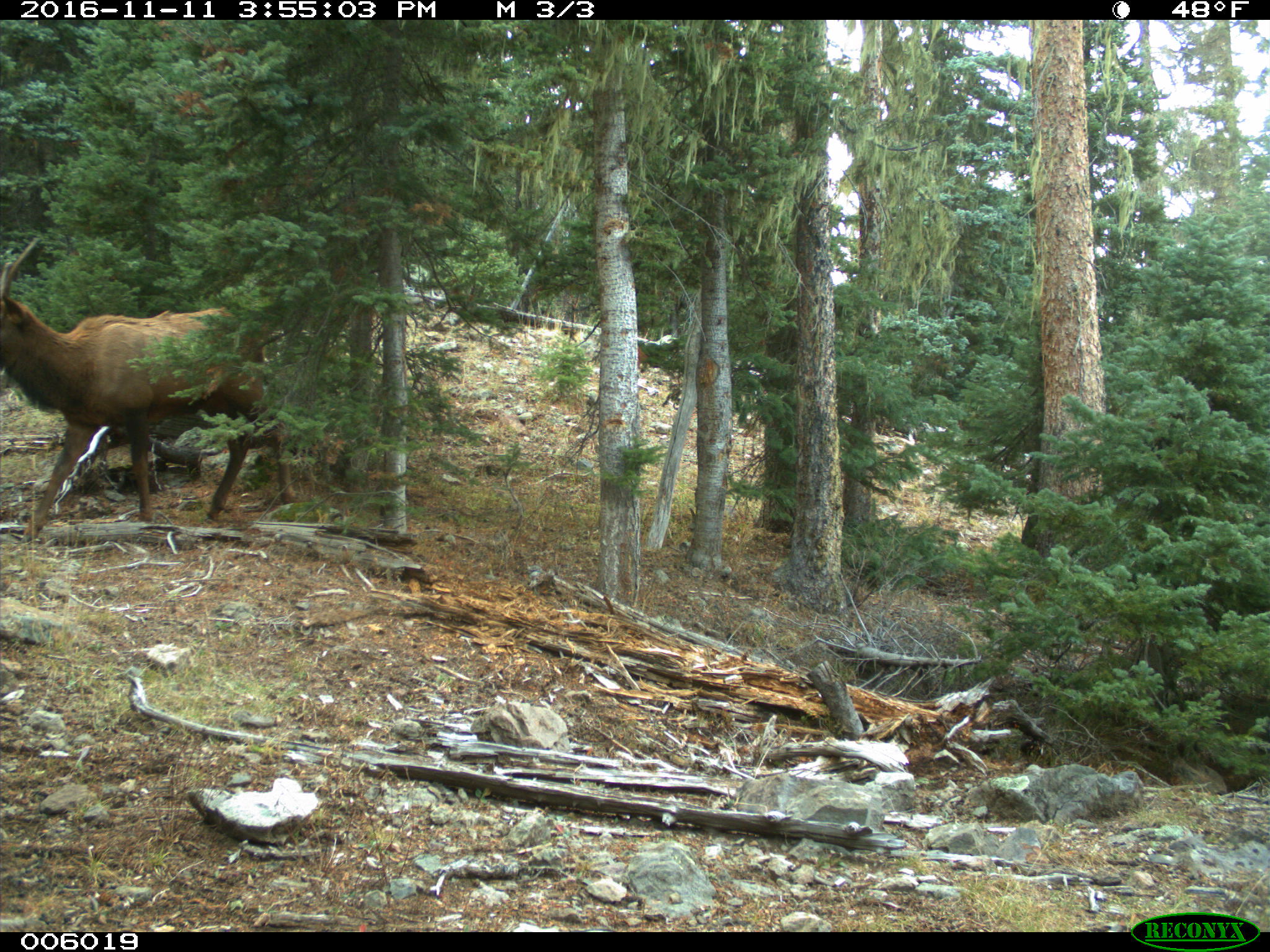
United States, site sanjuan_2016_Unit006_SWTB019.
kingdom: Animalia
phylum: Chordata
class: Mammalia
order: Artiodactyla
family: Cervidae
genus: Cervus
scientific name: Cervus elaphus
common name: red deer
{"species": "Cervus elaphus (red deer)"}